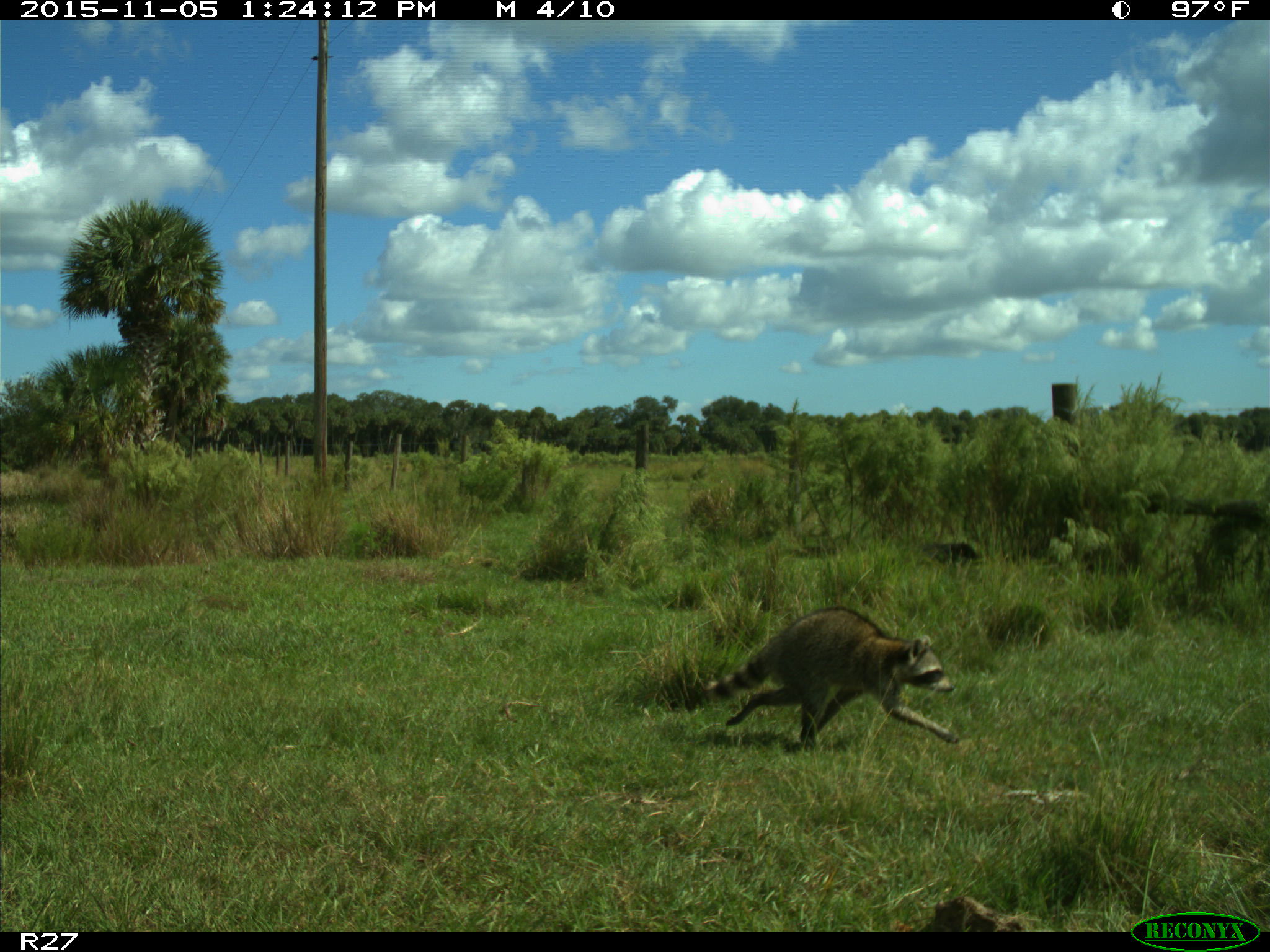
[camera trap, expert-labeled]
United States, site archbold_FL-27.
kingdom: Animalia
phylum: Chordata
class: Mammalia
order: Carnivora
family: Procyonidae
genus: Procyon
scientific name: Procyon lotor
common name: common raccoon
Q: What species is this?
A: Procyon lotor (common raccoon).